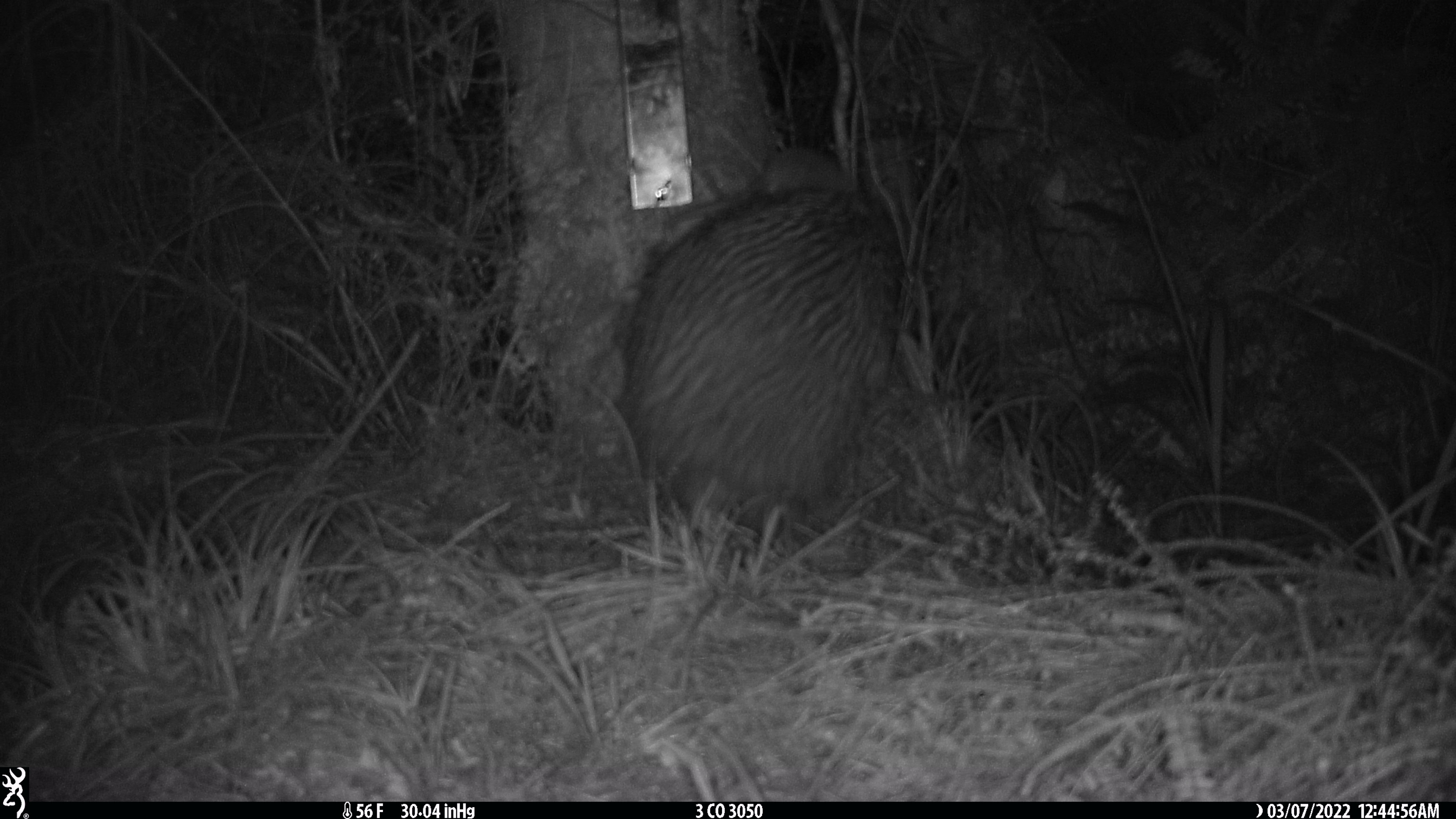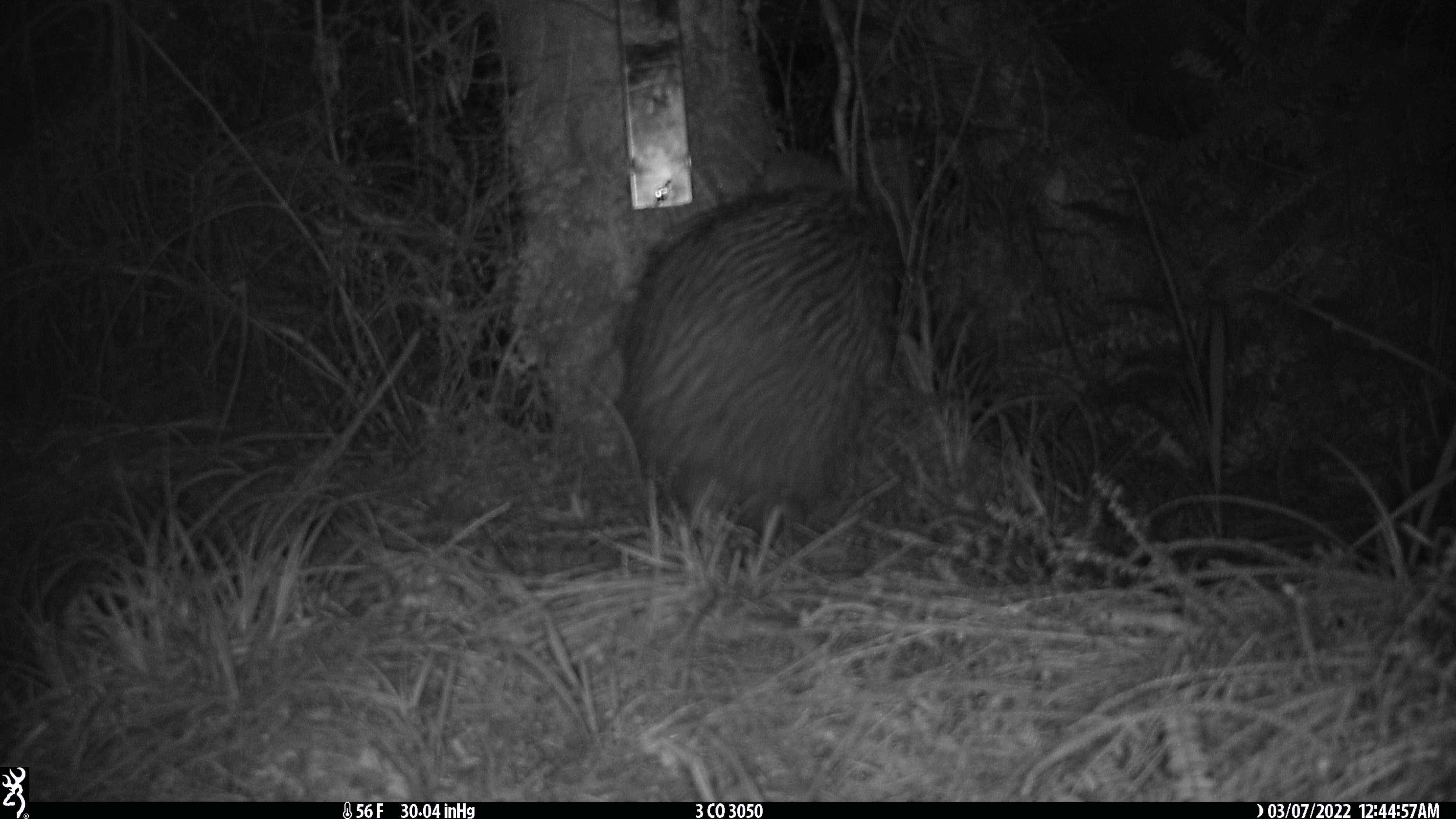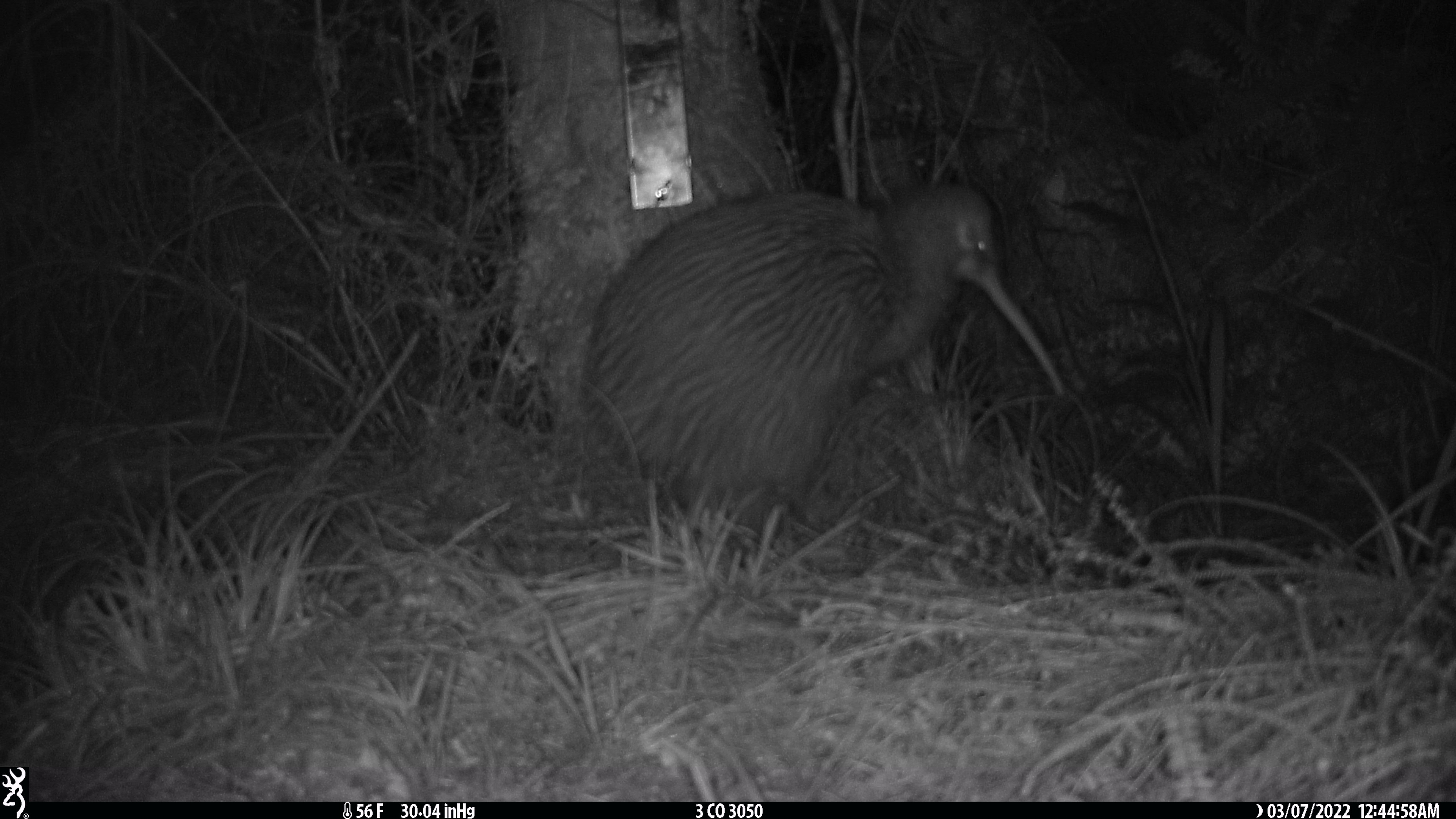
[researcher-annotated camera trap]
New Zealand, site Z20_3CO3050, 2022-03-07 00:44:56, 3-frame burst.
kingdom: Animalia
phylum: Chordata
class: Aves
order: Apterygiformes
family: Apterygidae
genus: Apteryx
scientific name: Apteryx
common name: kiwi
Kiwi (Apteryx).